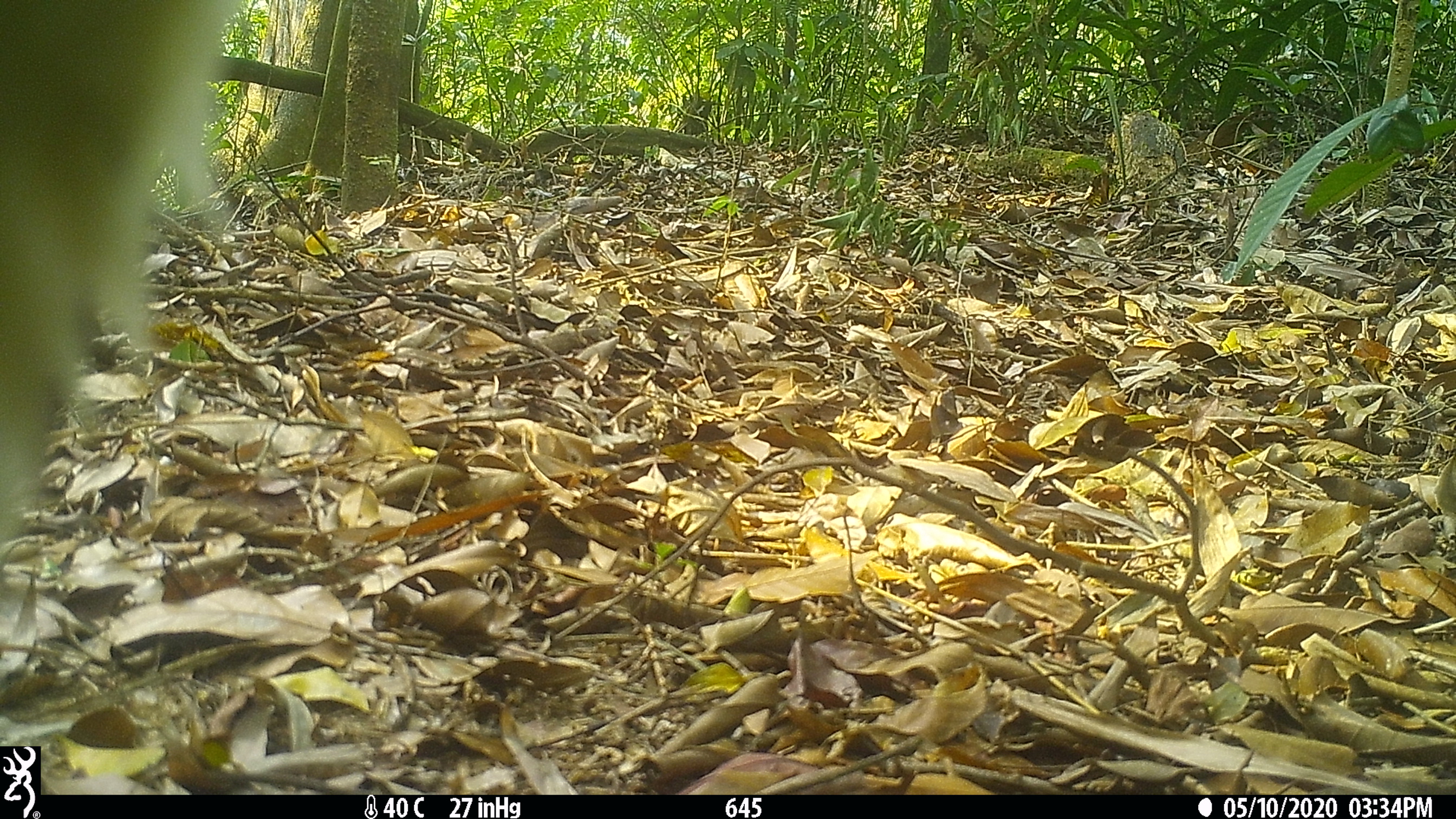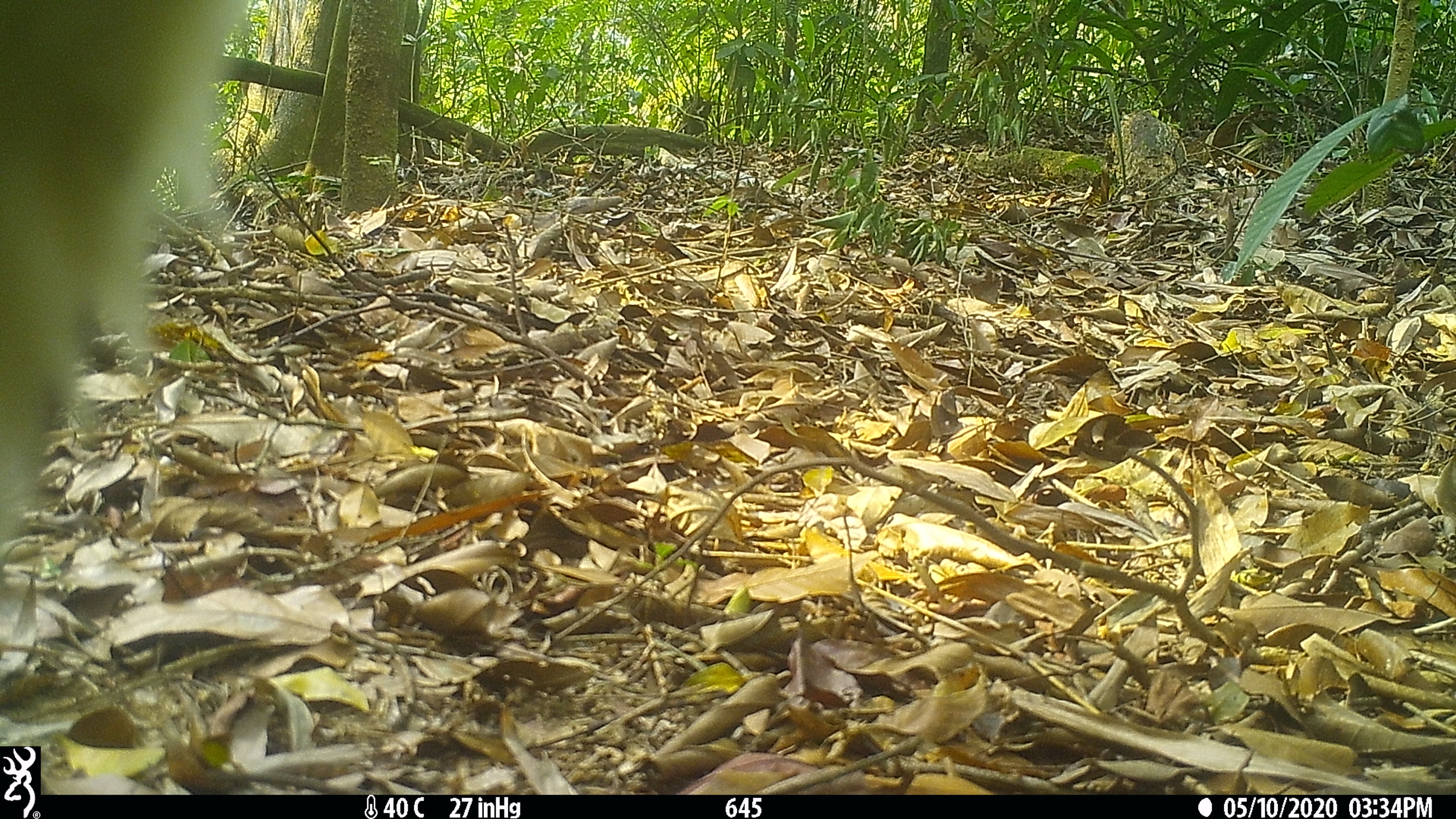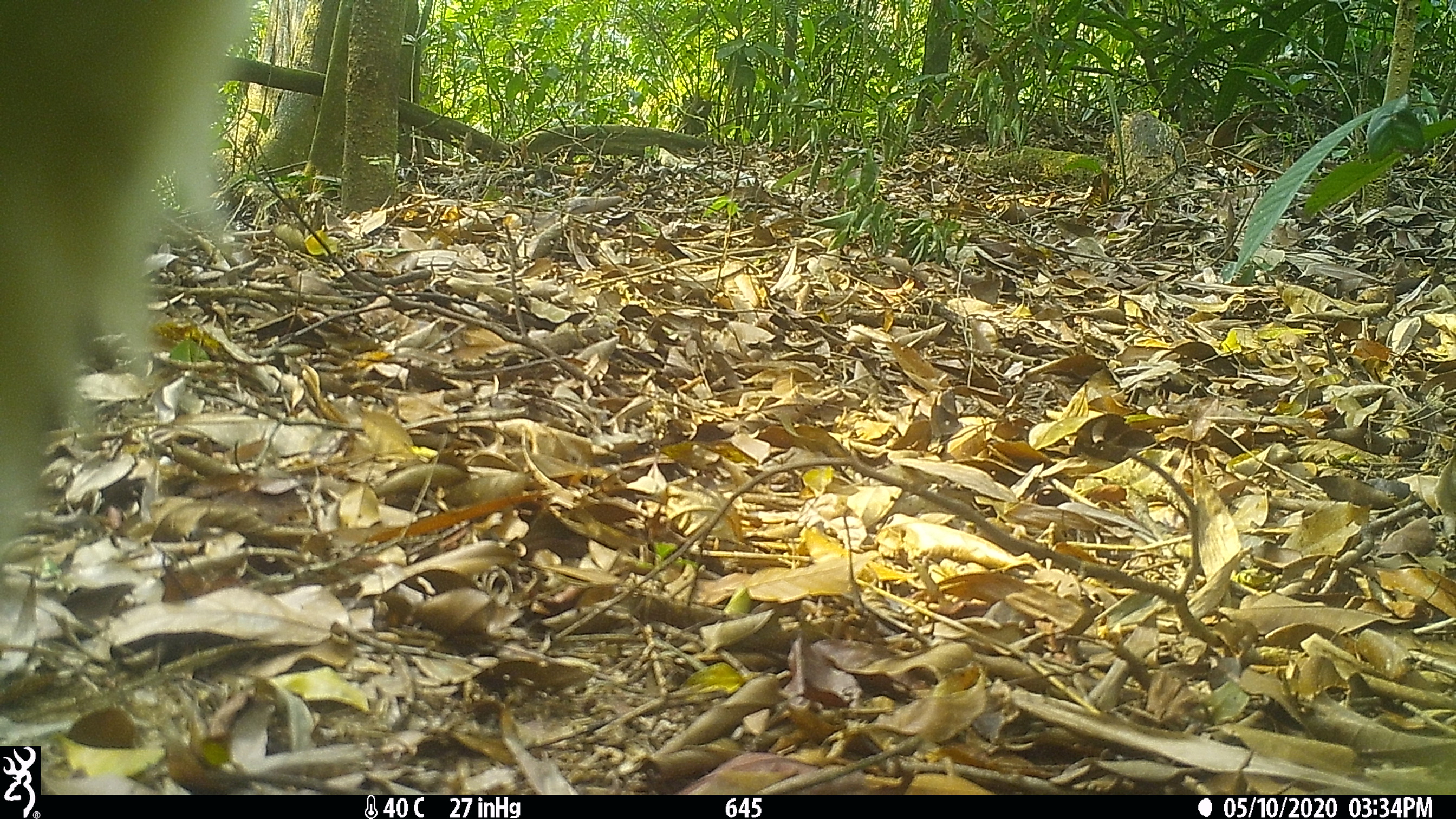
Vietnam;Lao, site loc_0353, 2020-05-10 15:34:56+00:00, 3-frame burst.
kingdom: Animalia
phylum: Chordata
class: Aves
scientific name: Aves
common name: bird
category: unidentified bird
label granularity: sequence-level